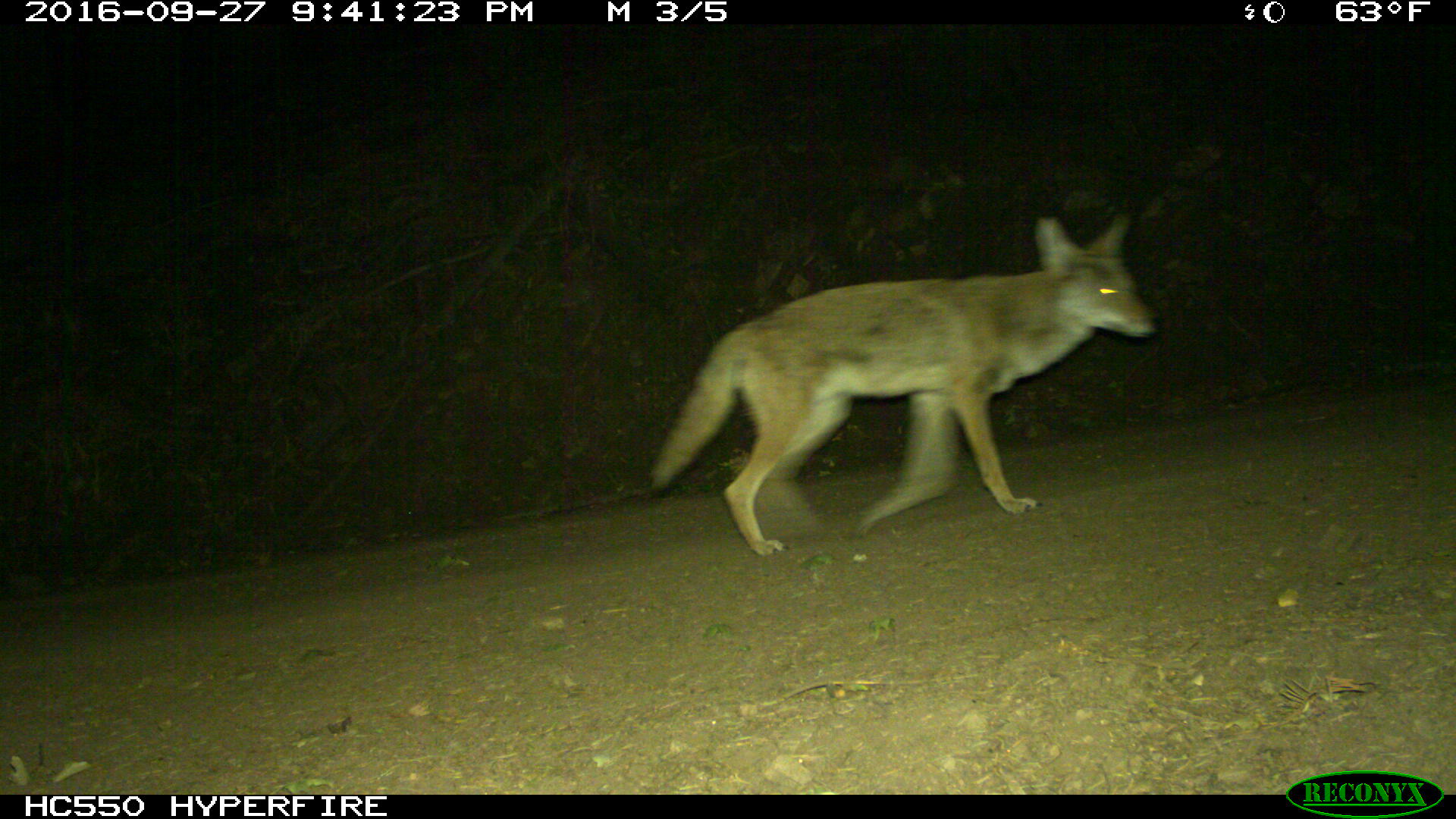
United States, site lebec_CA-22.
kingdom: Animalia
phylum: Chordata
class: Mammalia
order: Carnivora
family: Canidae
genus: Canis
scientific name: Canis latrans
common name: coyote